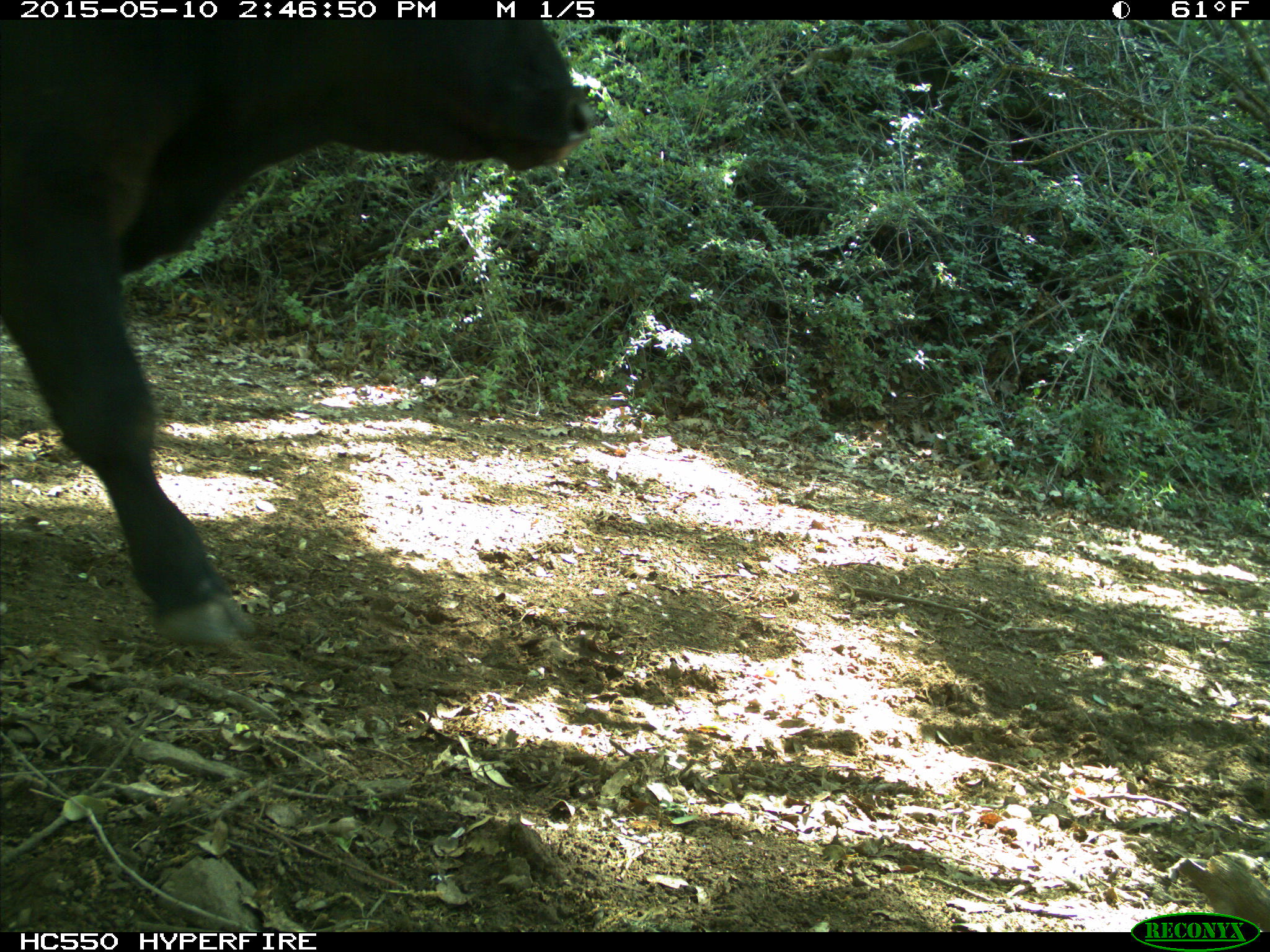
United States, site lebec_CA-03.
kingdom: Animalia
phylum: Chordata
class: Mammalia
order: Artiodactyla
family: Bovidae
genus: Bos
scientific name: Bos taurus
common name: domestic cow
Bos taurus (domestic cow).